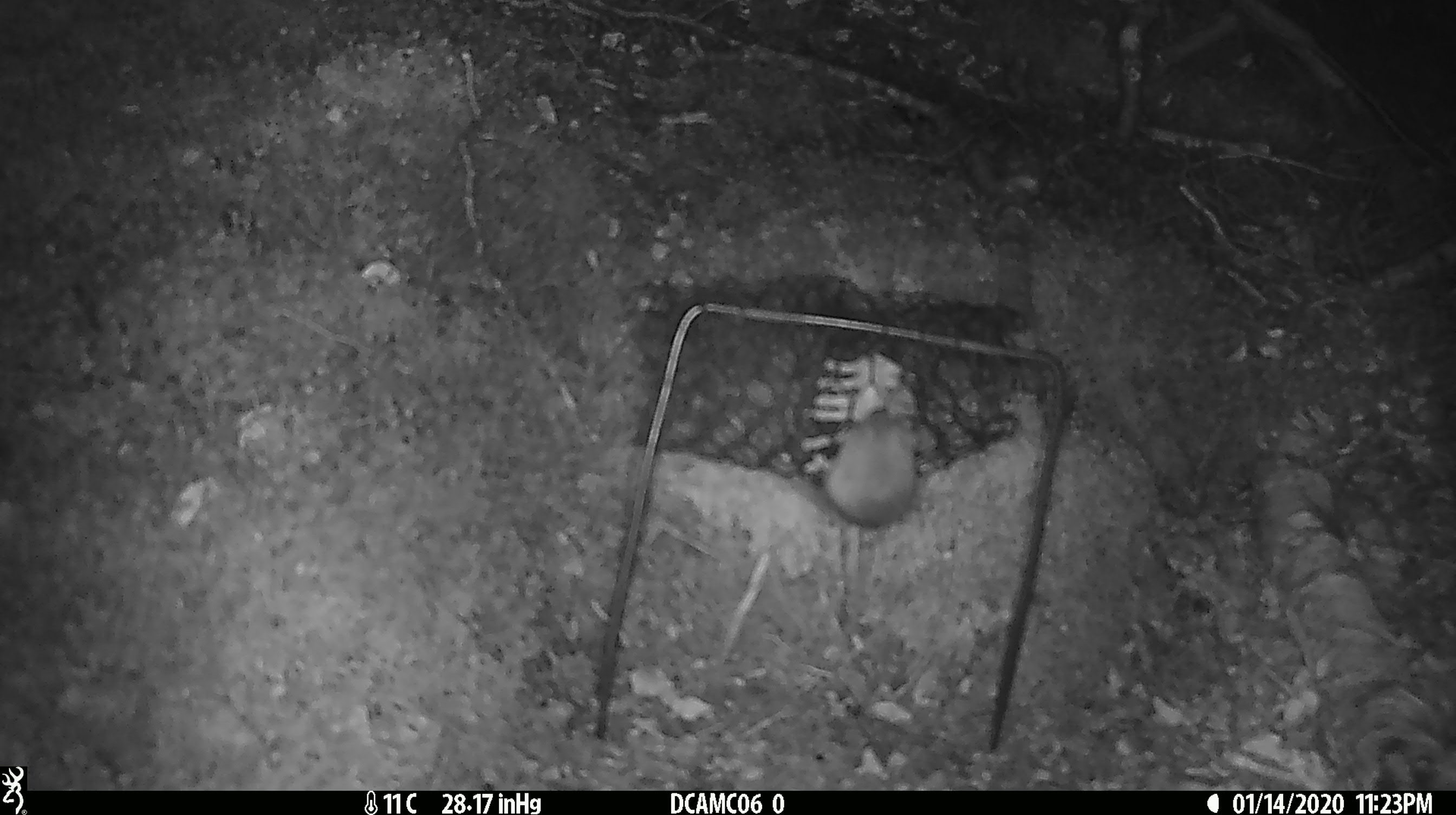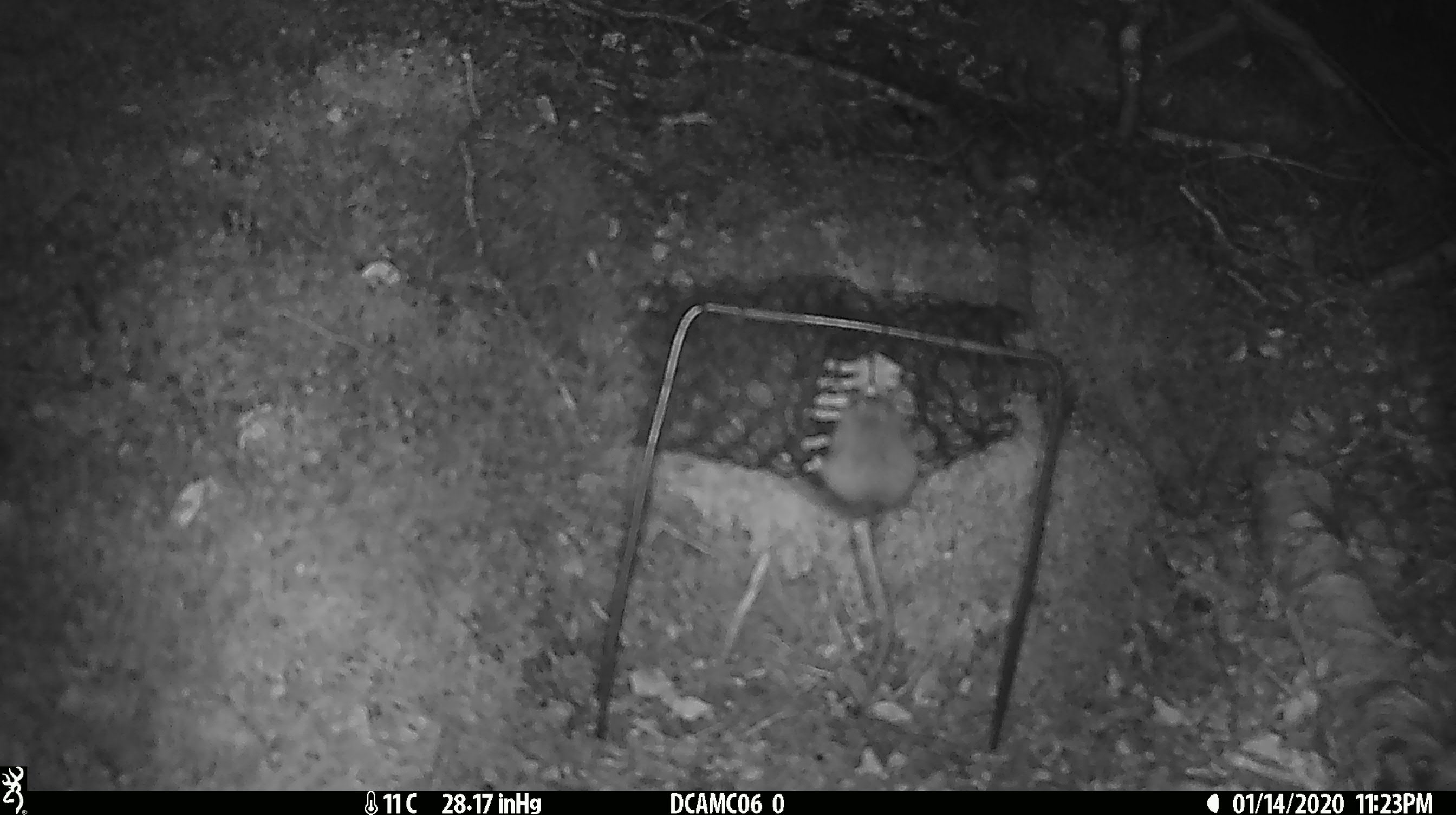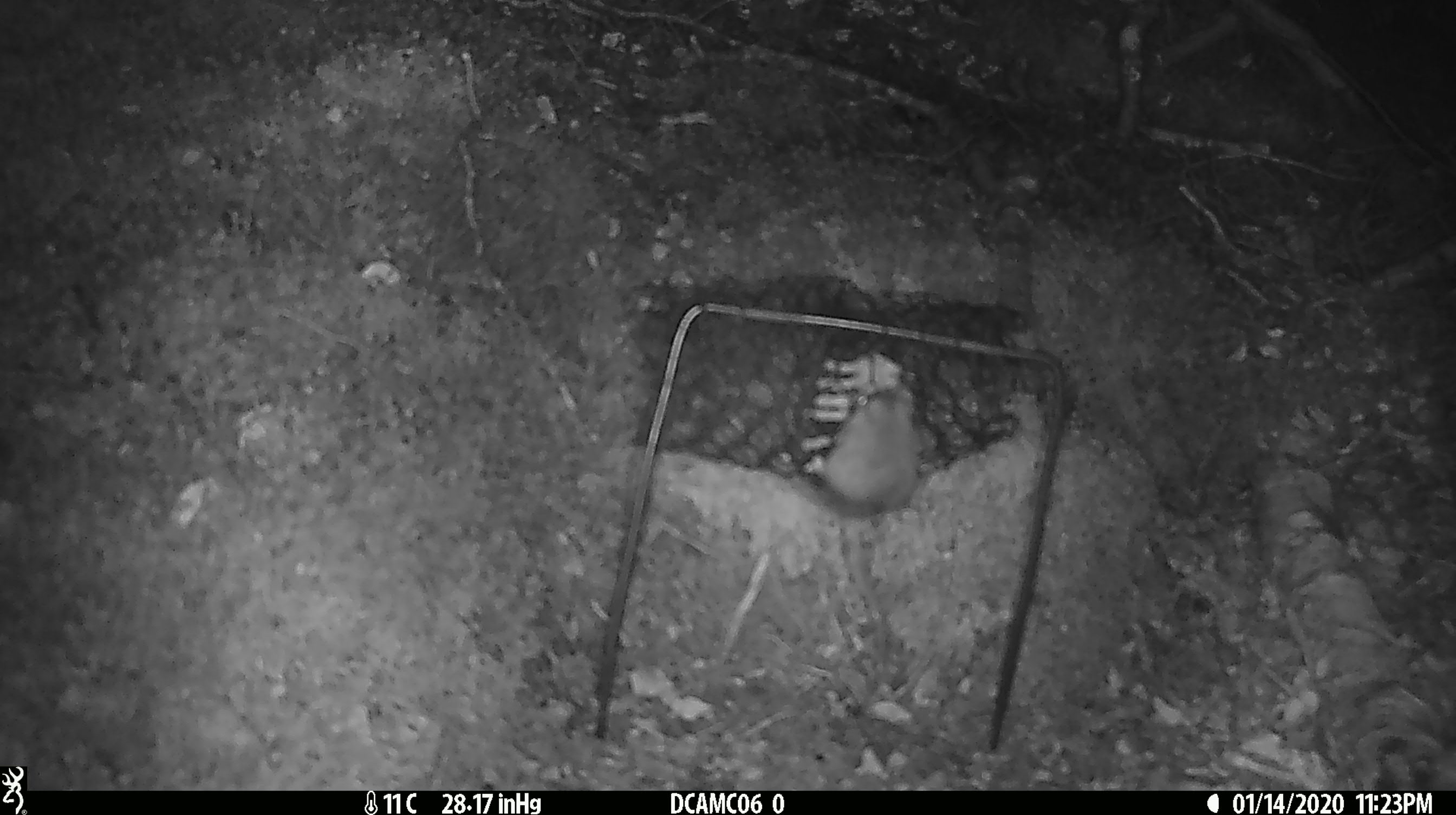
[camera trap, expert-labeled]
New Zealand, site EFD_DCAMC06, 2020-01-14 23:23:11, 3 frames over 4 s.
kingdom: Animalia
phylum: Chordata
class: Mammalia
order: Rodentia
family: Muridae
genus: Mus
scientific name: Mus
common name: mouse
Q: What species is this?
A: Mouse (Mus).